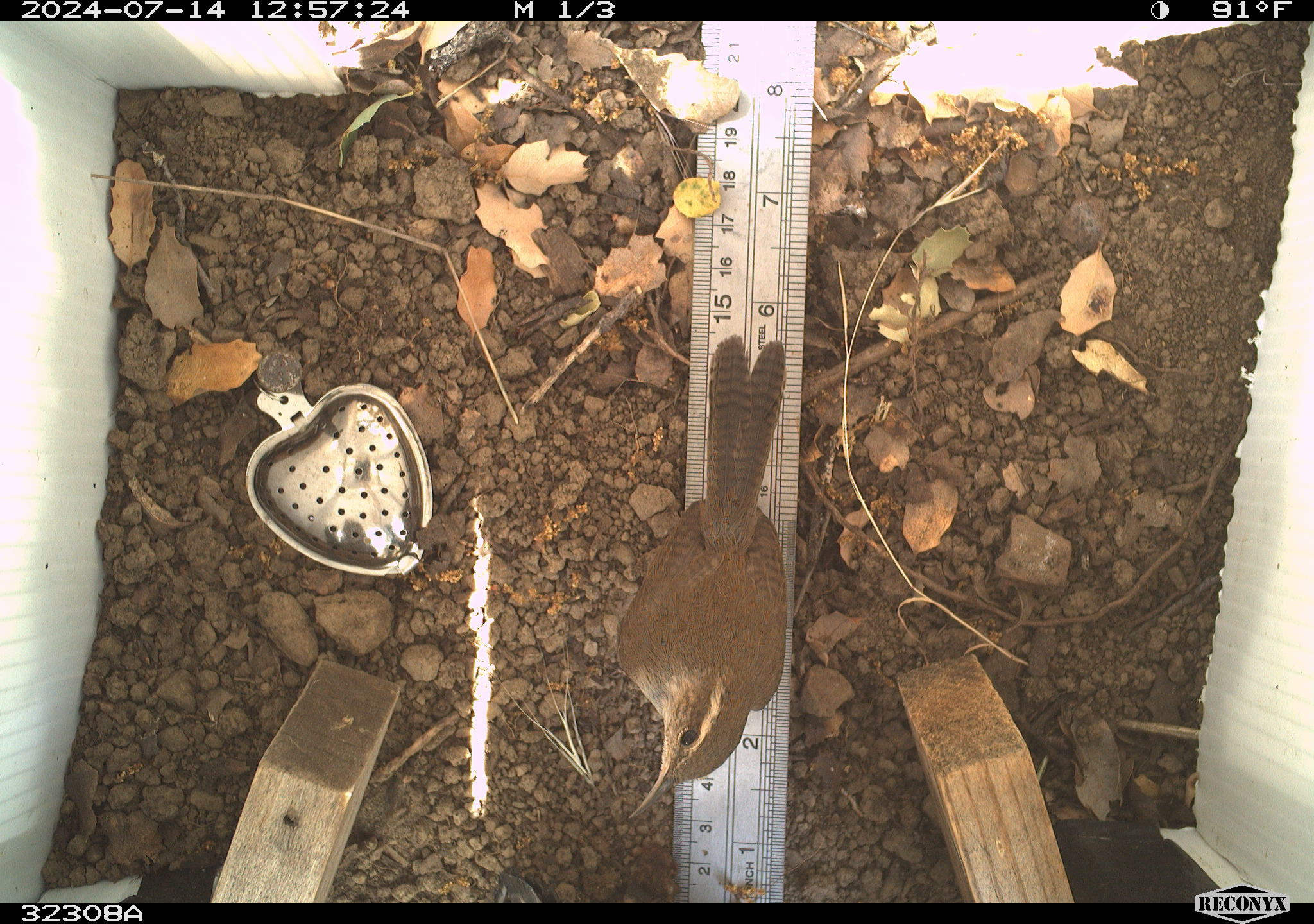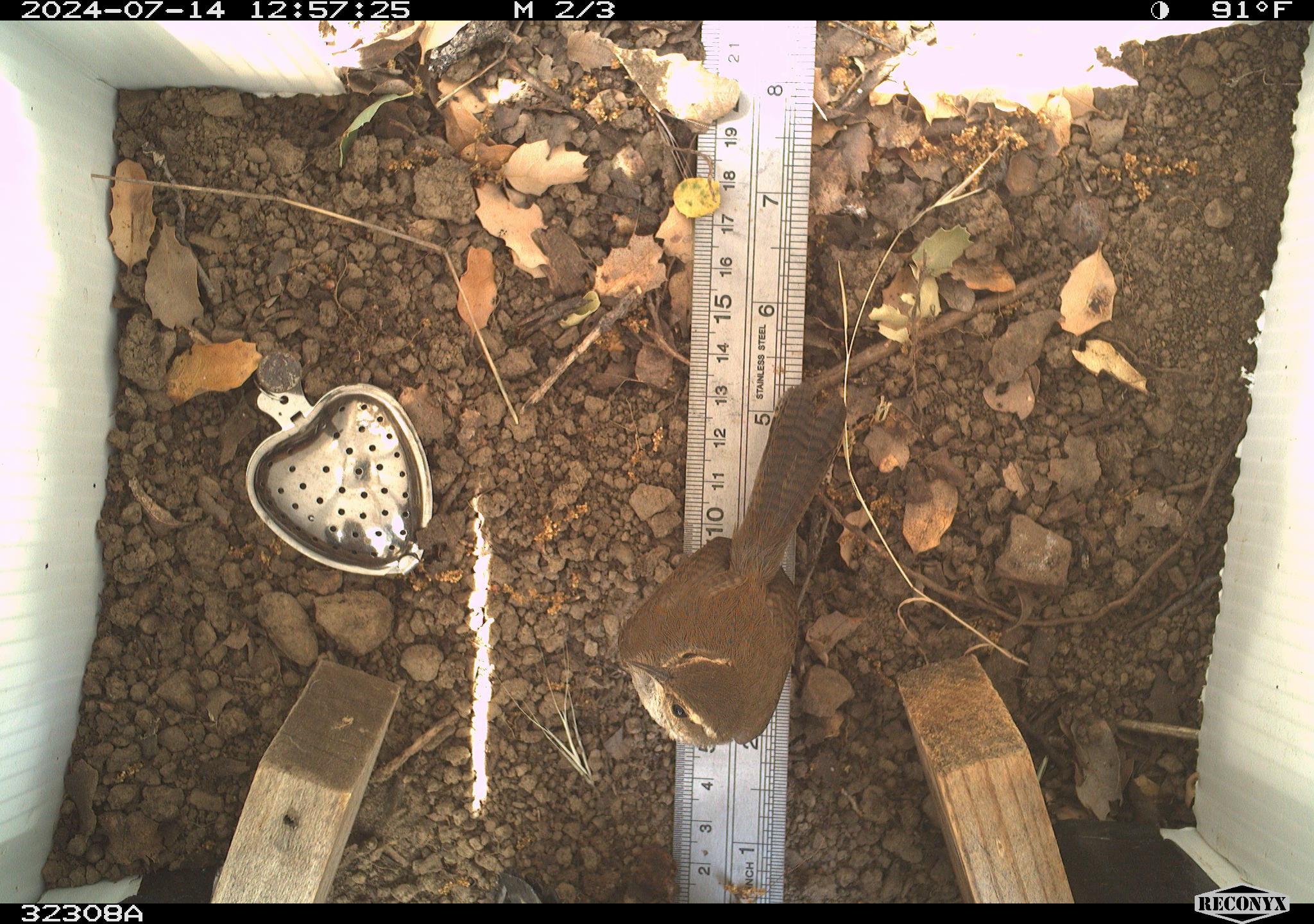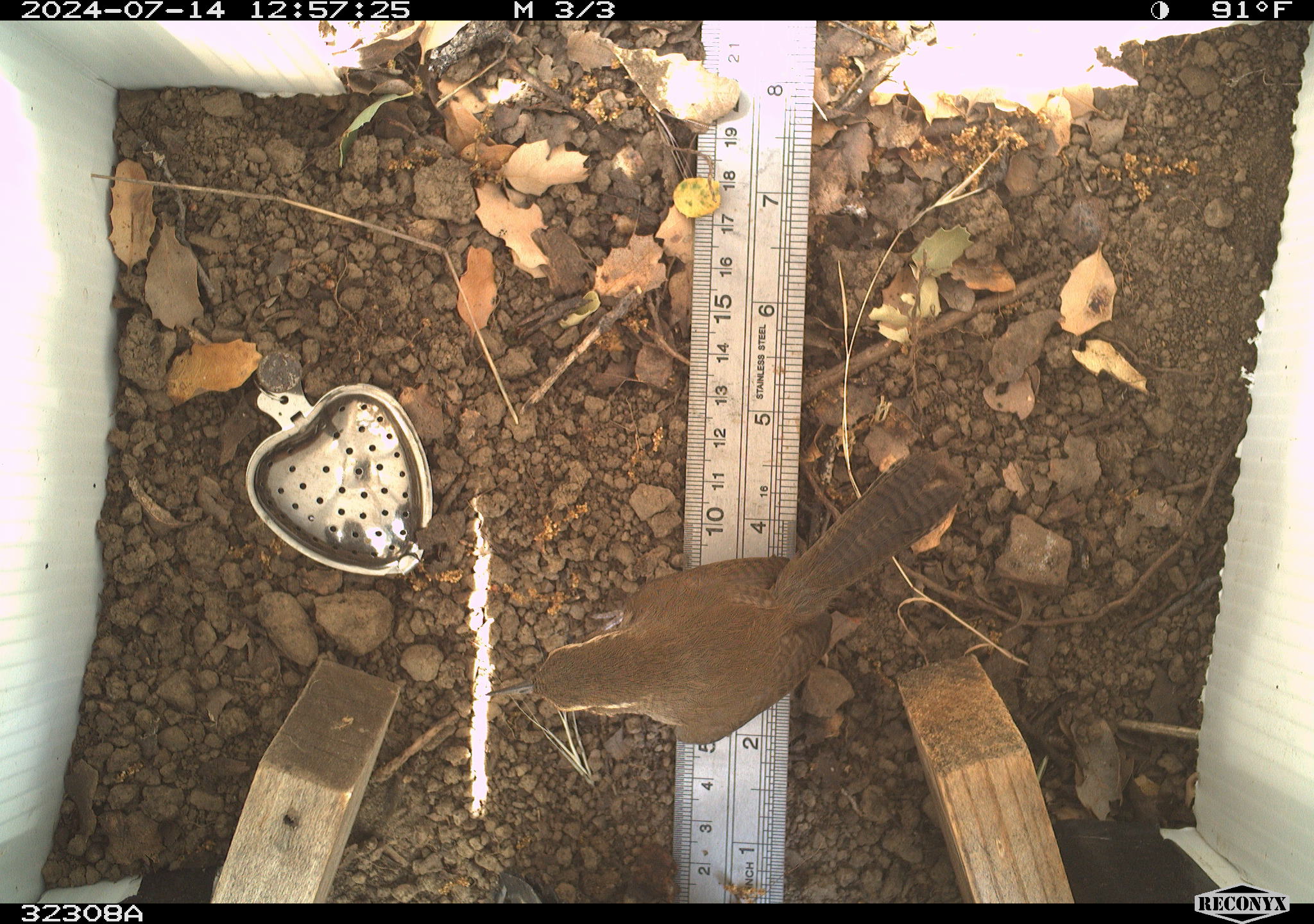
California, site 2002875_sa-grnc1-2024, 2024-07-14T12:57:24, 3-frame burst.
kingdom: Animalia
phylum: Chordata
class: Aves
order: Passeriformes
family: Troglodytidae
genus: Thryomanes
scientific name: Thryomanes bewickii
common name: bewick's wren